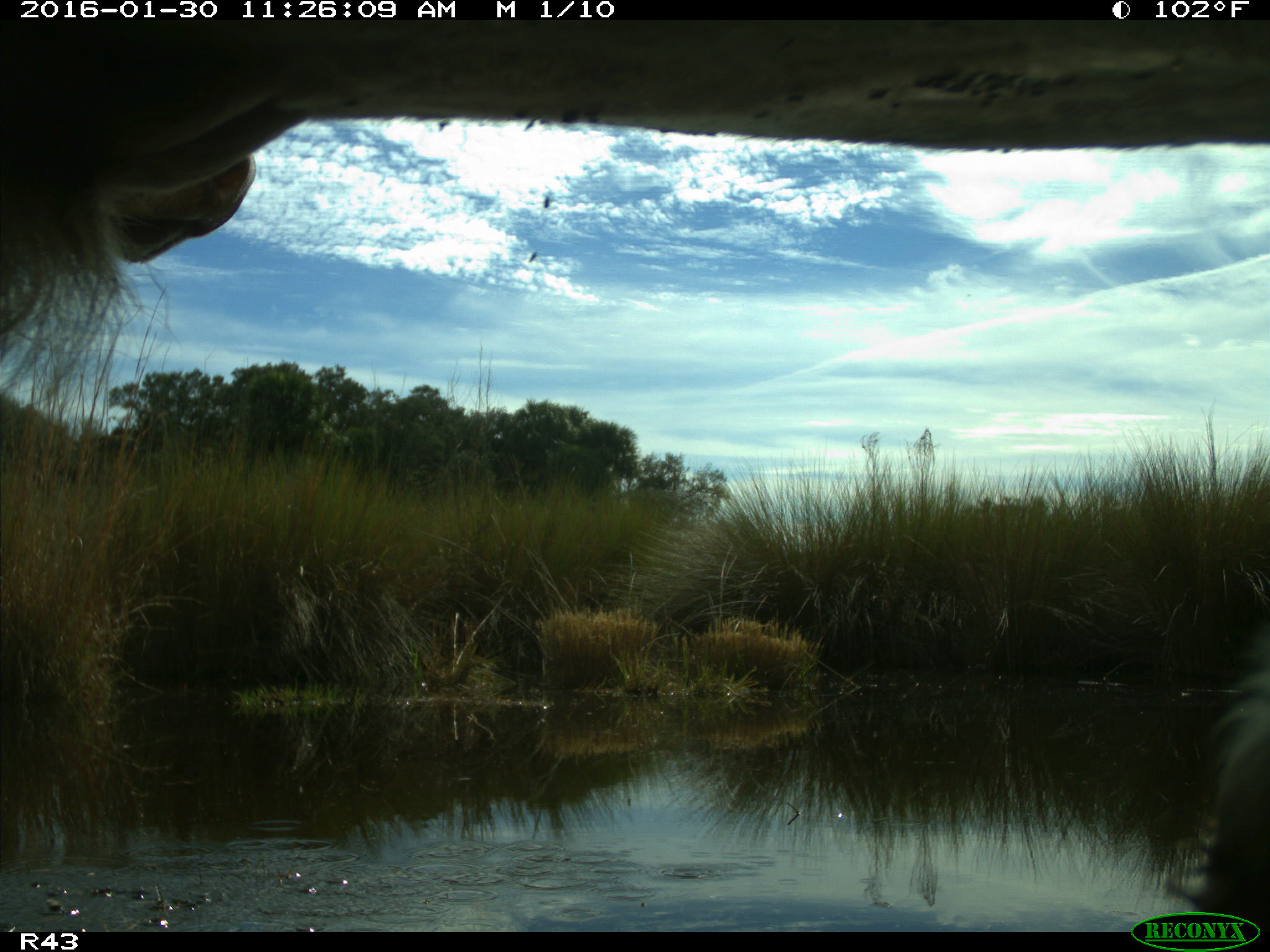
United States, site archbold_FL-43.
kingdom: Animalia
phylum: Chordata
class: Mammalia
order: Artiodactyla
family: Bovidae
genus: Bos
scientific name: Bos taurus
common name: domestic cow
Bos taurus (domestic cow).